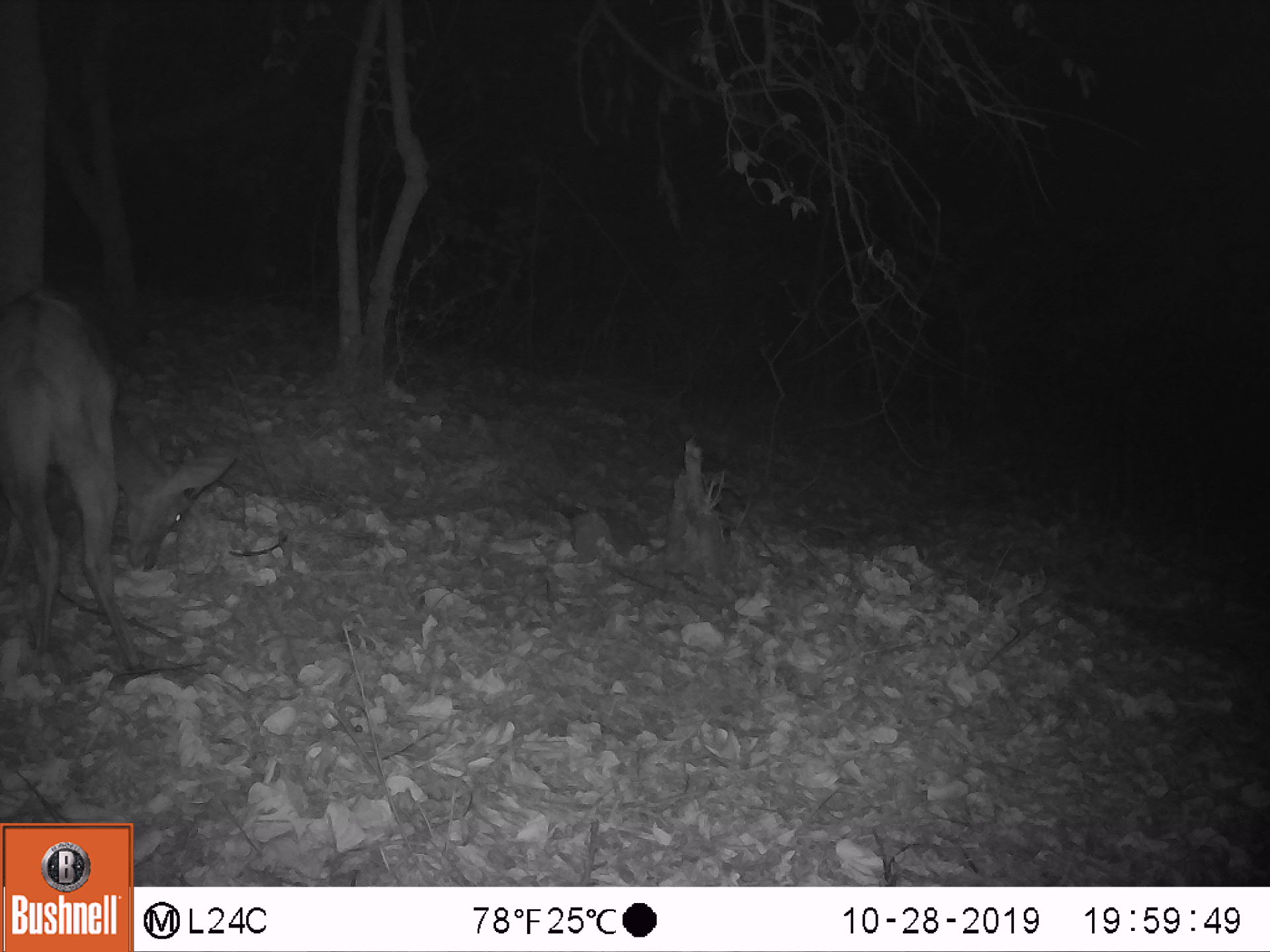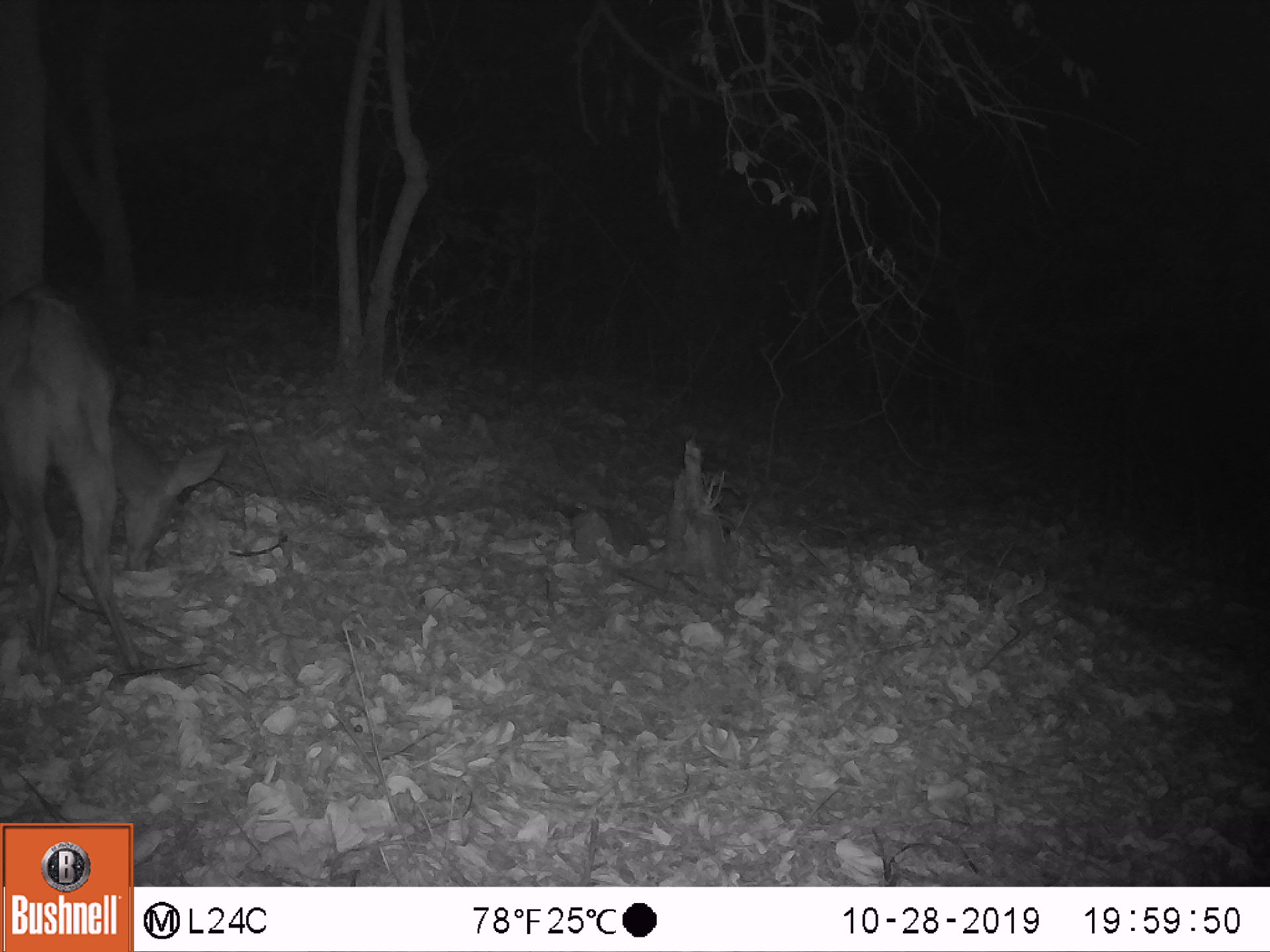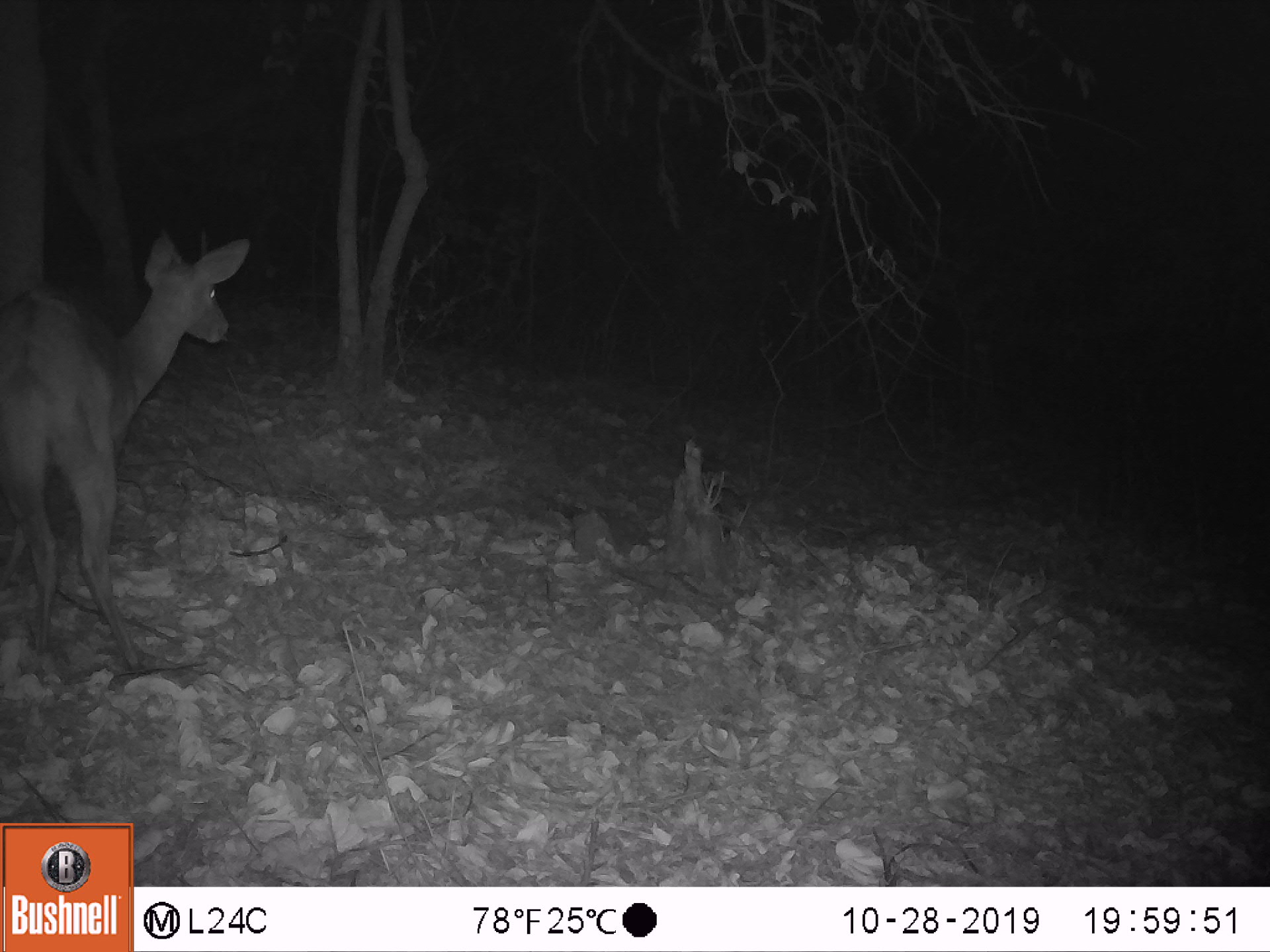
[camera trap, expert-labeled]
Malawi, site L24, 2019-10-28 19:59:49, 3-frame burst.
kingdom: Animalia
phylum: Chordata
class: Mammalia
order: Artiodactyla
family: Bovidae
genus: Tragelaphus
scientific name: Tragelaphus sylvaticus sylvaticus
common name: cape bushbuck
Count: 1.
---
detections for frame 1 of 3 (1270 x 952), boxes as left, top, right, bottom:
cape bushbuck: 0, 272, 249, 696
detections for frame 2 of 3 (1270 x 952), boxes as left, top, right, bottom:
cape bushbuck: 0, 273, 242, 695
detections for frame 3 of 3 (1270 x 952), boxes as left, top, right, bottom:
cape bushbuck: 0, 219, 283, 686